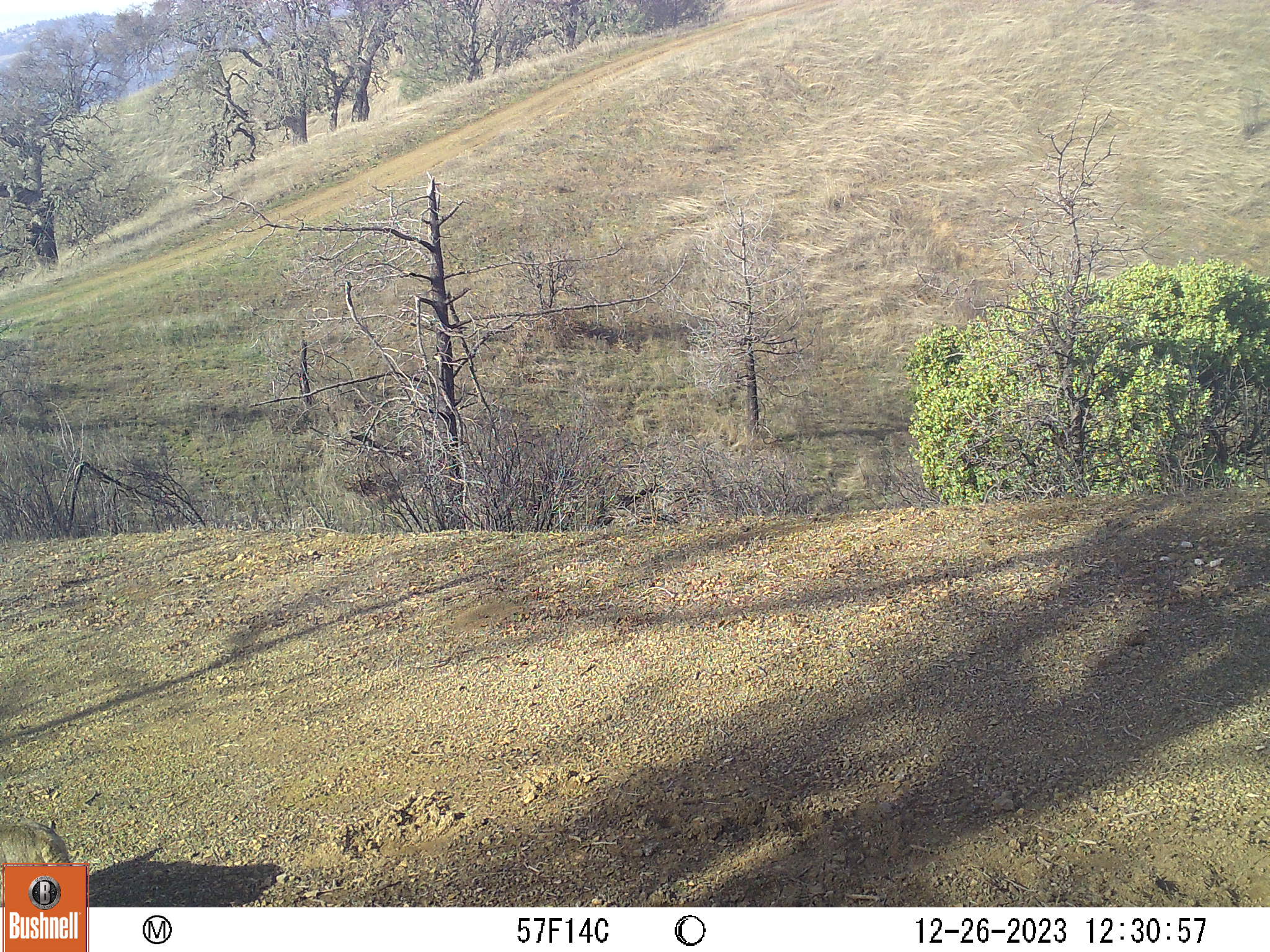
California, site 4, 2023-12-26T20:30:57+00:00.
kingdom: Animalia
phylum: Chordata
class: Mammalia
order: Carnivora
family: Felidae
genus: Lynx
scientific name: Lynx rufus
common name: bobcat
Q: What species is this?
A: Bobcat (Lynx rufus).